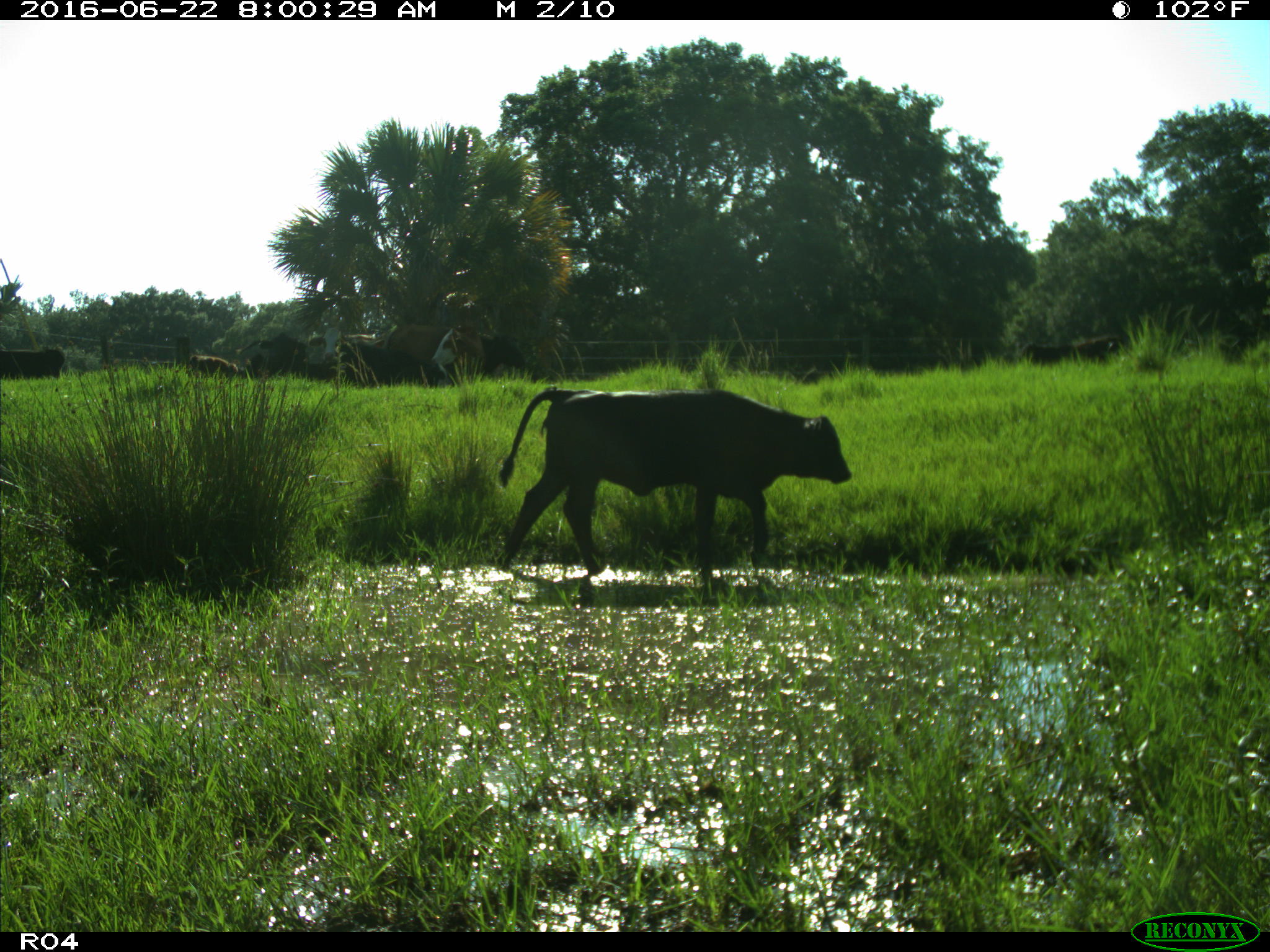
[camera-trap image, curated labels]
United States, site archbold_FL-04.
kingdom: Animalia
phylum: Chordata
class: Mammalia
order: Artiodactyla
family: Bovidae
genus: Bos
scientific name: Bos taurus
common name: domestic cow